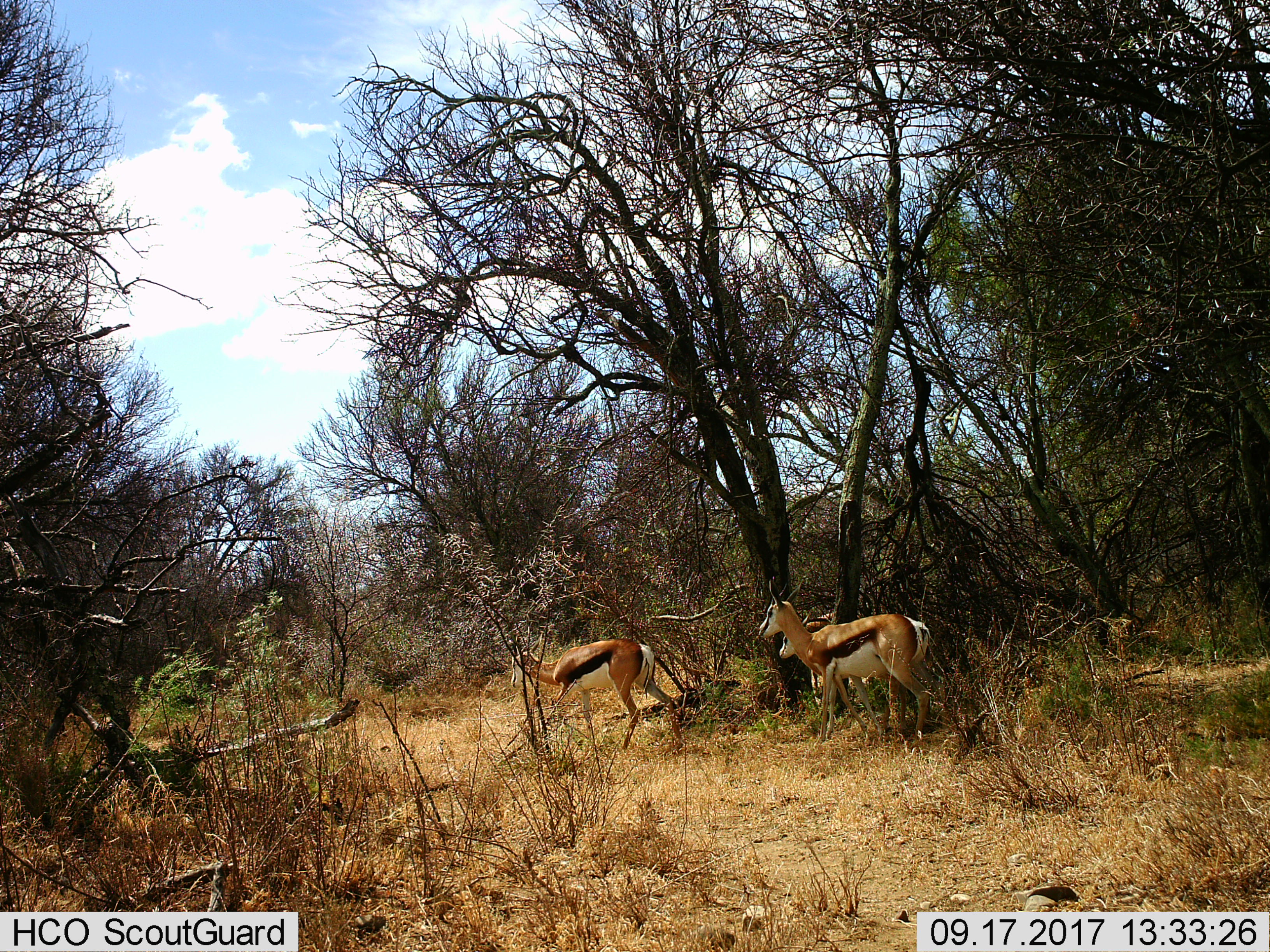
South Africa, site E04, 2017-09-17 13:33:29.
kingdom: Animalia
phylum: Chordata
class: Mammalia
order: Artiodactyla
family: Bovidae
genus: Antidorcas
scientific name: Antidorcas marsupialis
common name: springbok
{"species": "springbok (Antidorcas marsupialis)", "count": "3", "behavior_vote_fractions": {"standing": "33%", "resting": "0%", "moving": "78%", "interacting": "0%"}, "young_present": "22%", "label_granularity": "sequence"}